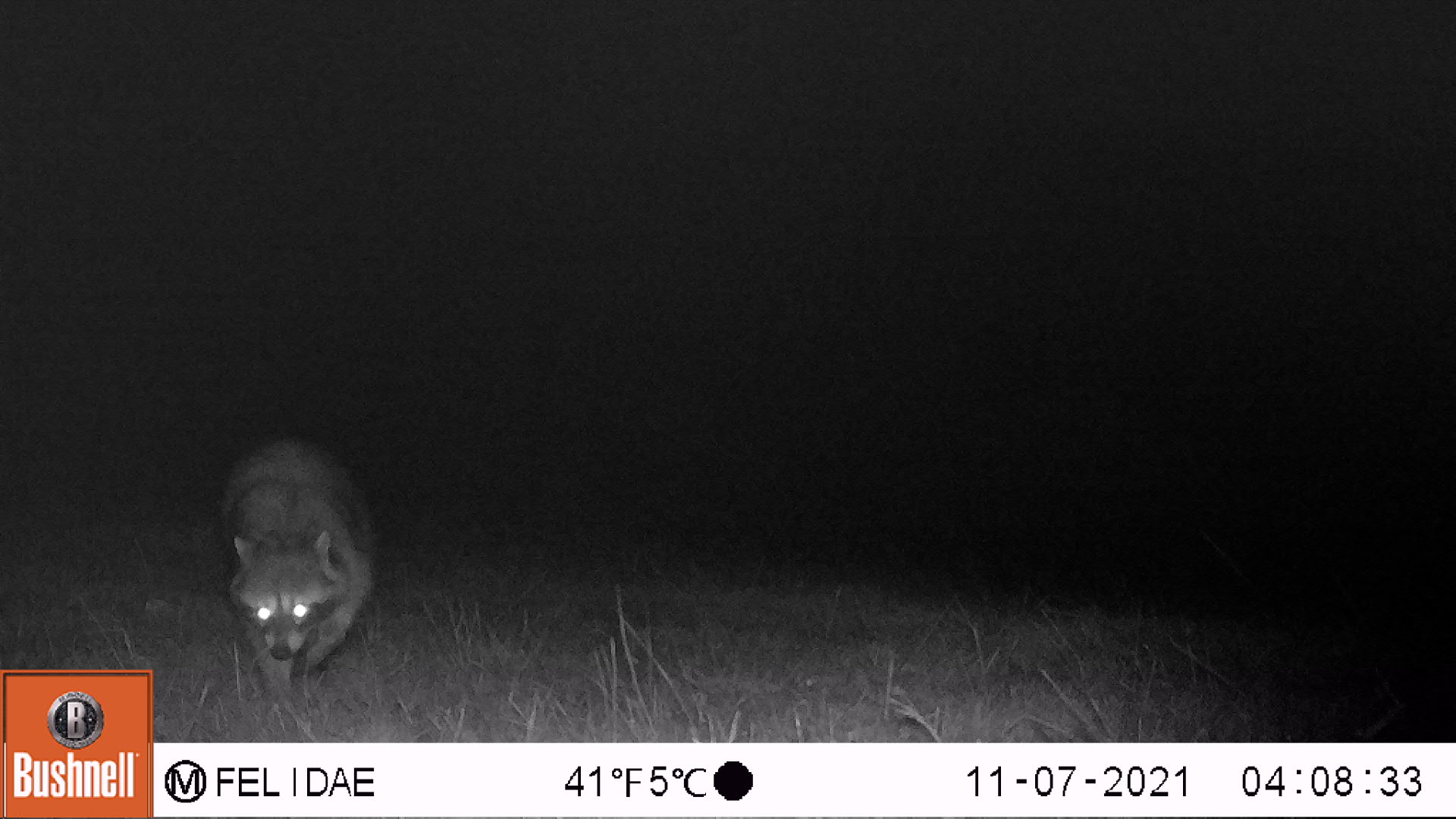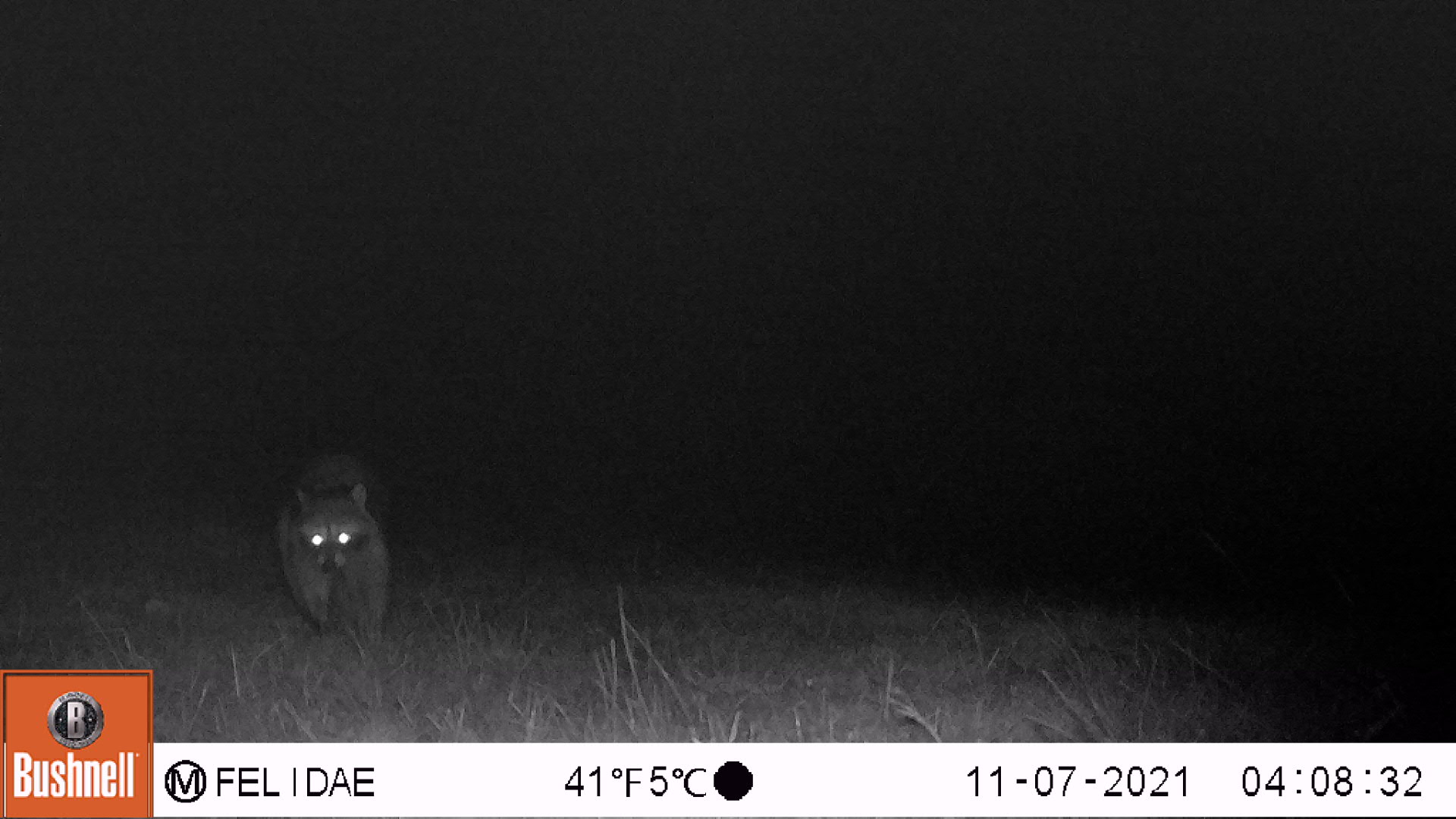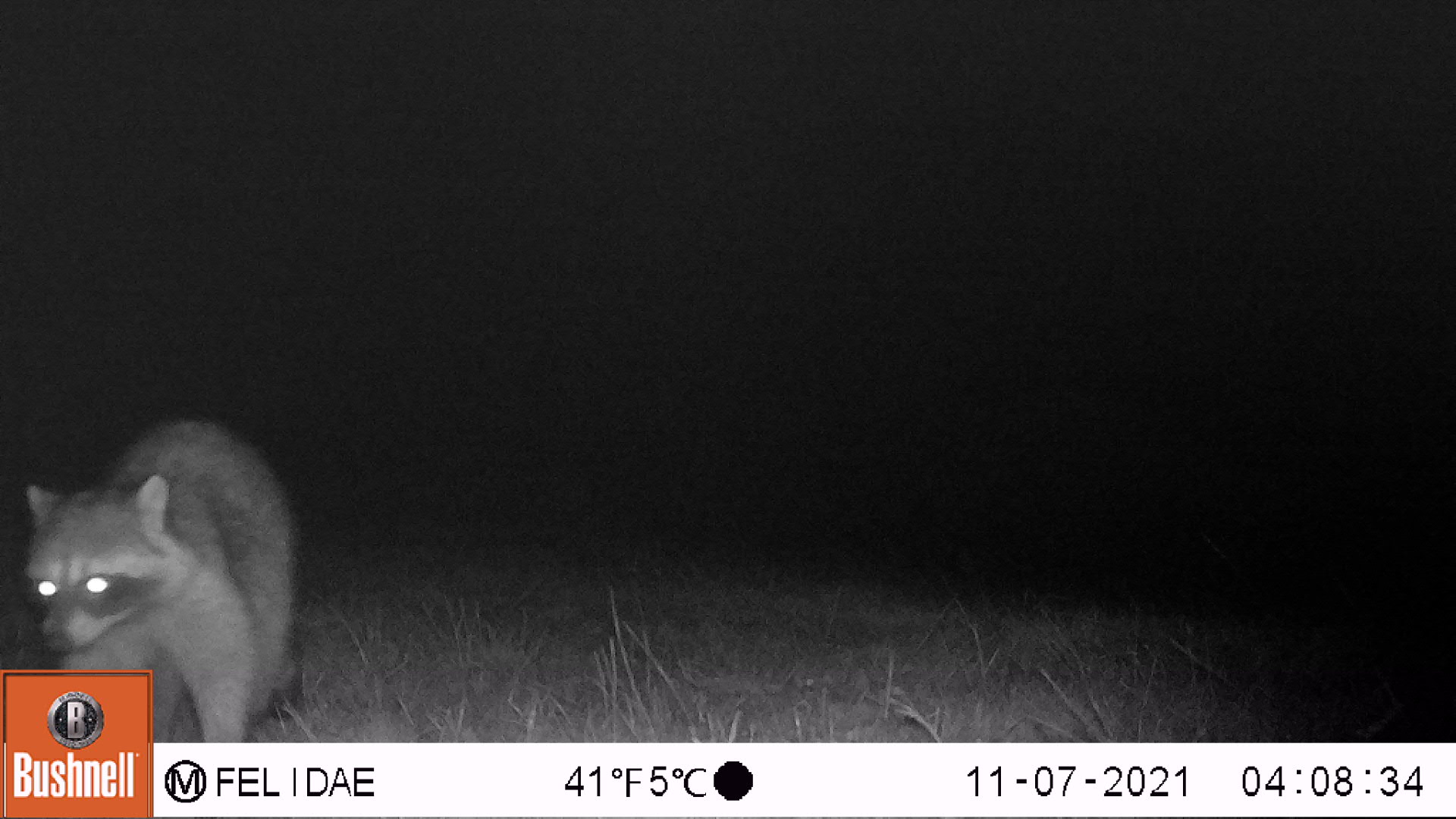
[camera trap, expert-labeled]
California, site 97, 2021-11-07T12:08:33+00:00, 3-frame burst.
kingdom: Animalia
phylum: Chordata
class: Mammalia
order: Carnivora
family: Procyonidae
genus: Procyon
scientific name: Procyon lotor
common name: raccoon